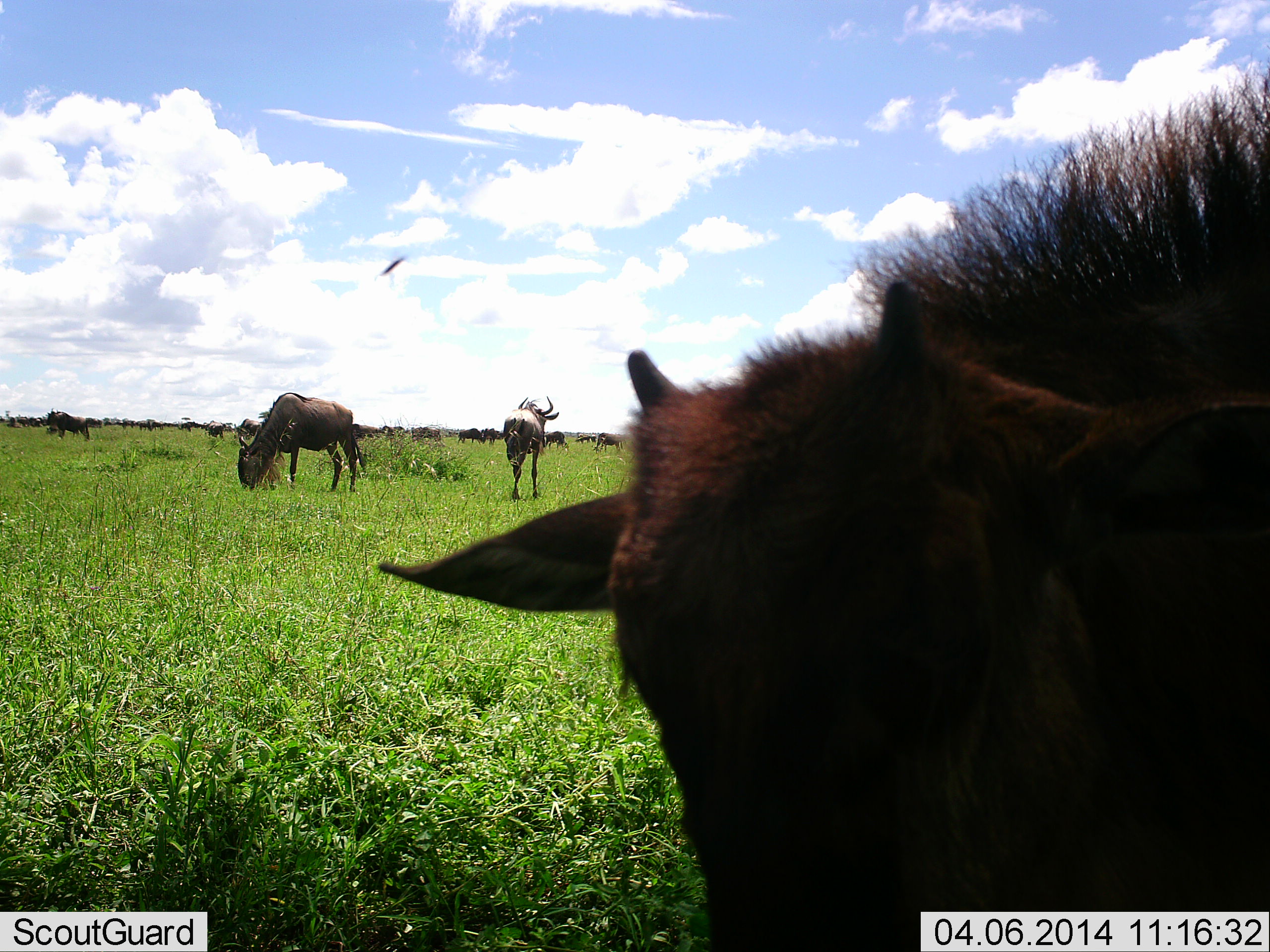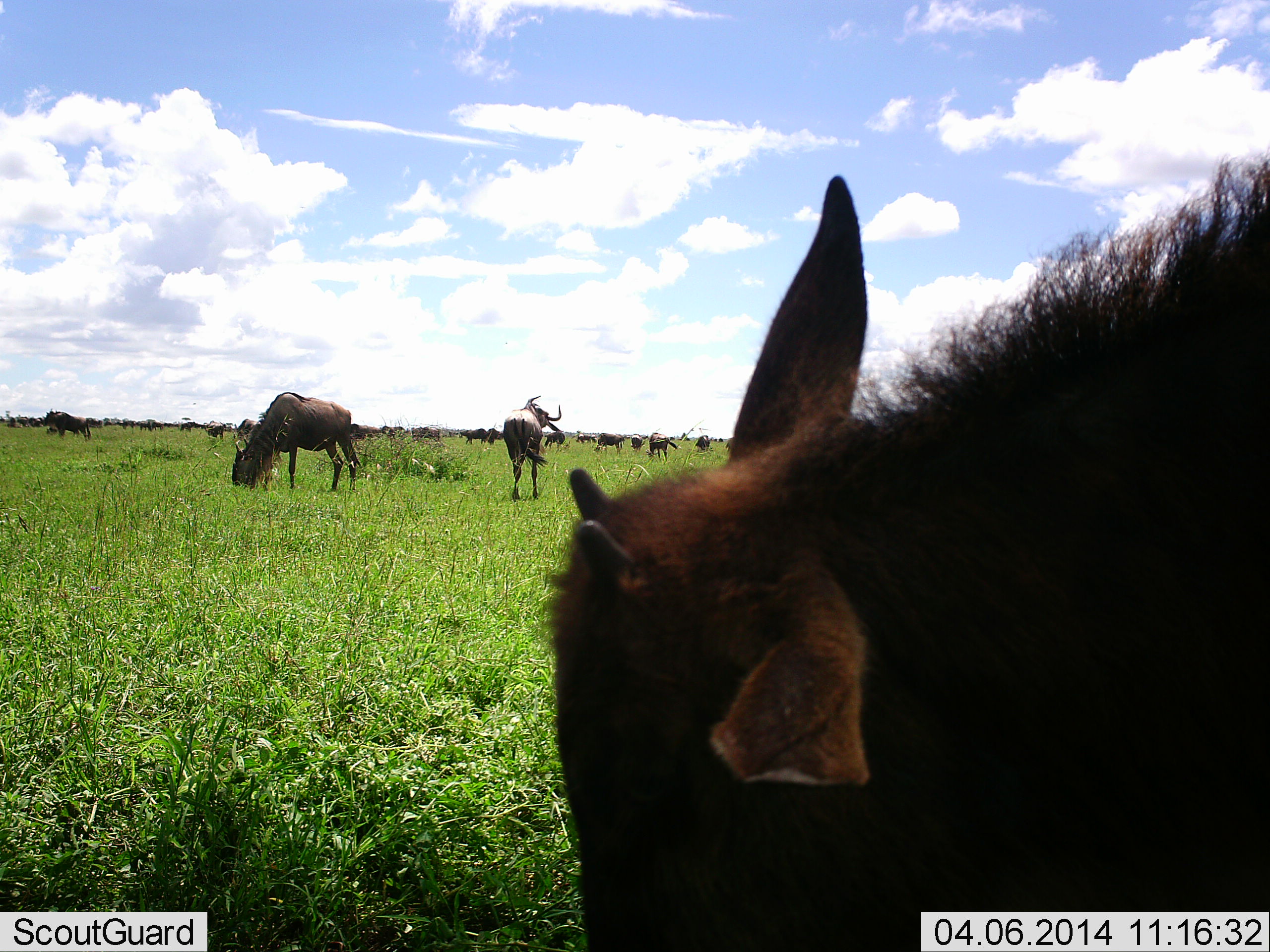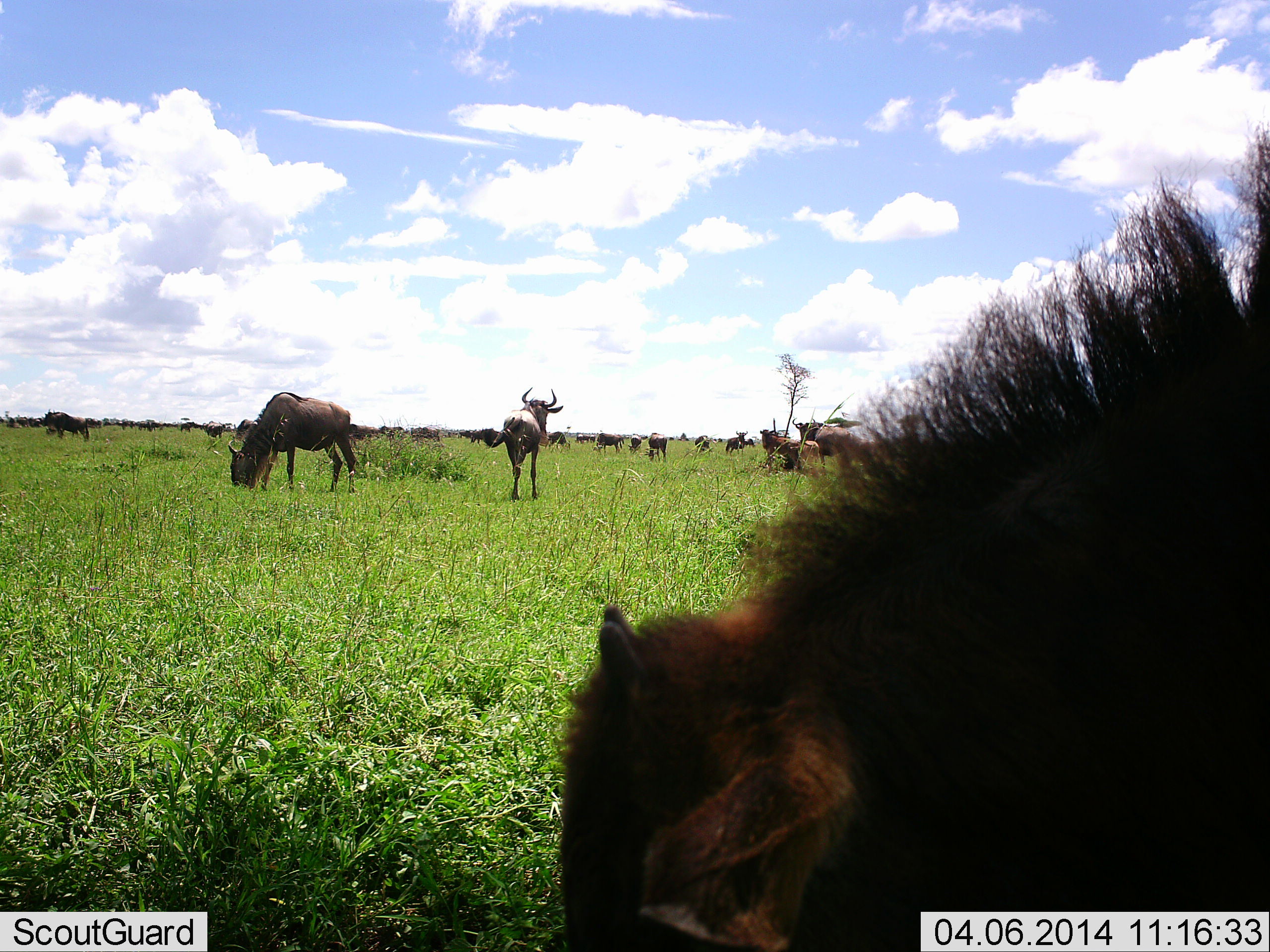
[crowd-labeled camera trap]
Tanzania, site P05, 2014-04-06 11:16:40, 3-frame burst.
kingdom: Animalia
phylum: Chordata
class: Mammalia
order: Artiodactyla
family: Bovidae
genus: Connochaetes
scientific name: Connochaetes taurinus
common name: blue wildebeest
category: wildebeest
Wildebeest (blue wildebeest) (Connochaetes taurinus), count 11-50. Behavior (volunteer vote fractions): standing 73%, resting 9%, moving 36%, interacting 0%. Young present (vote fraction): 64%. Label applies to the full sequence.